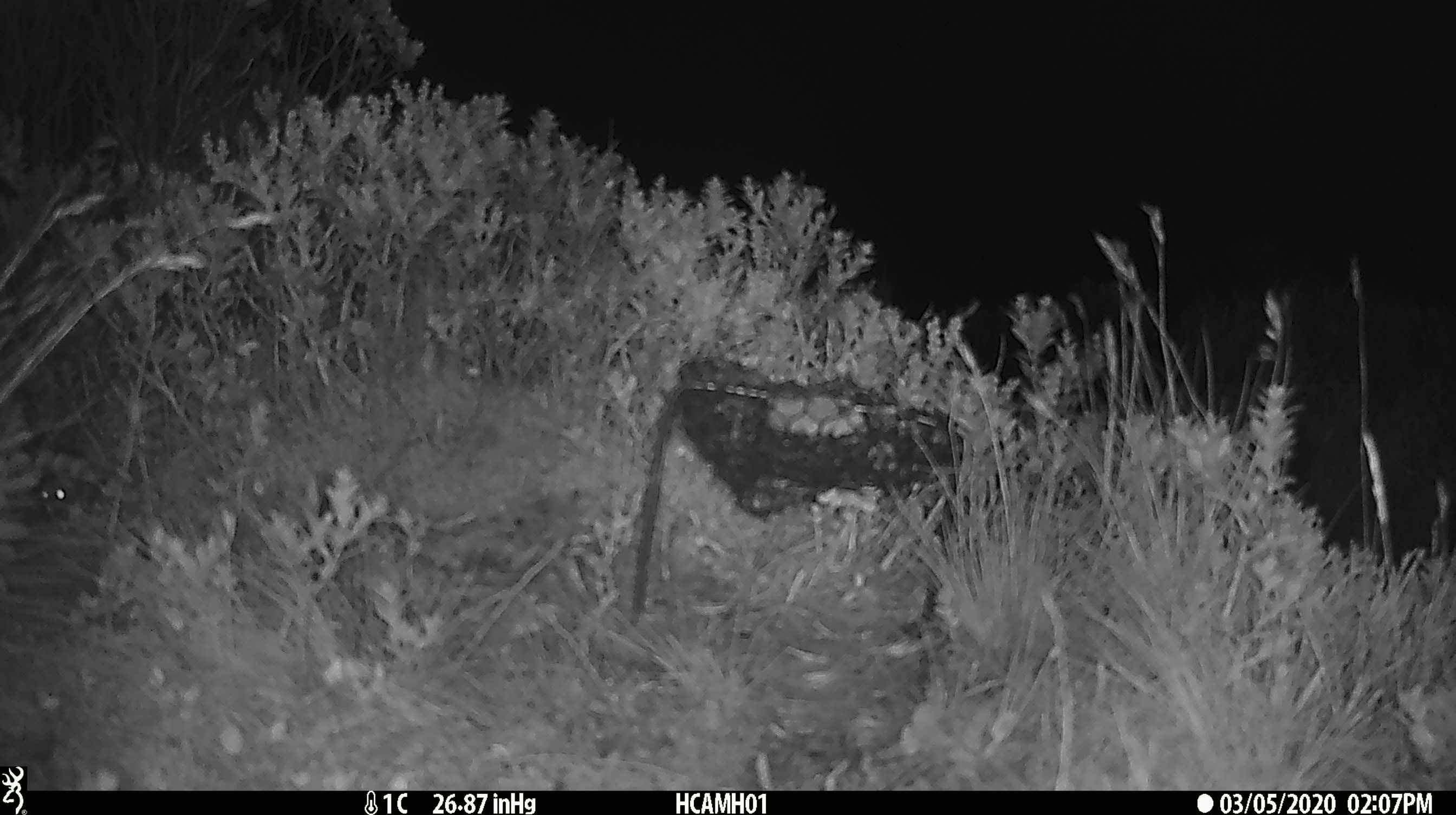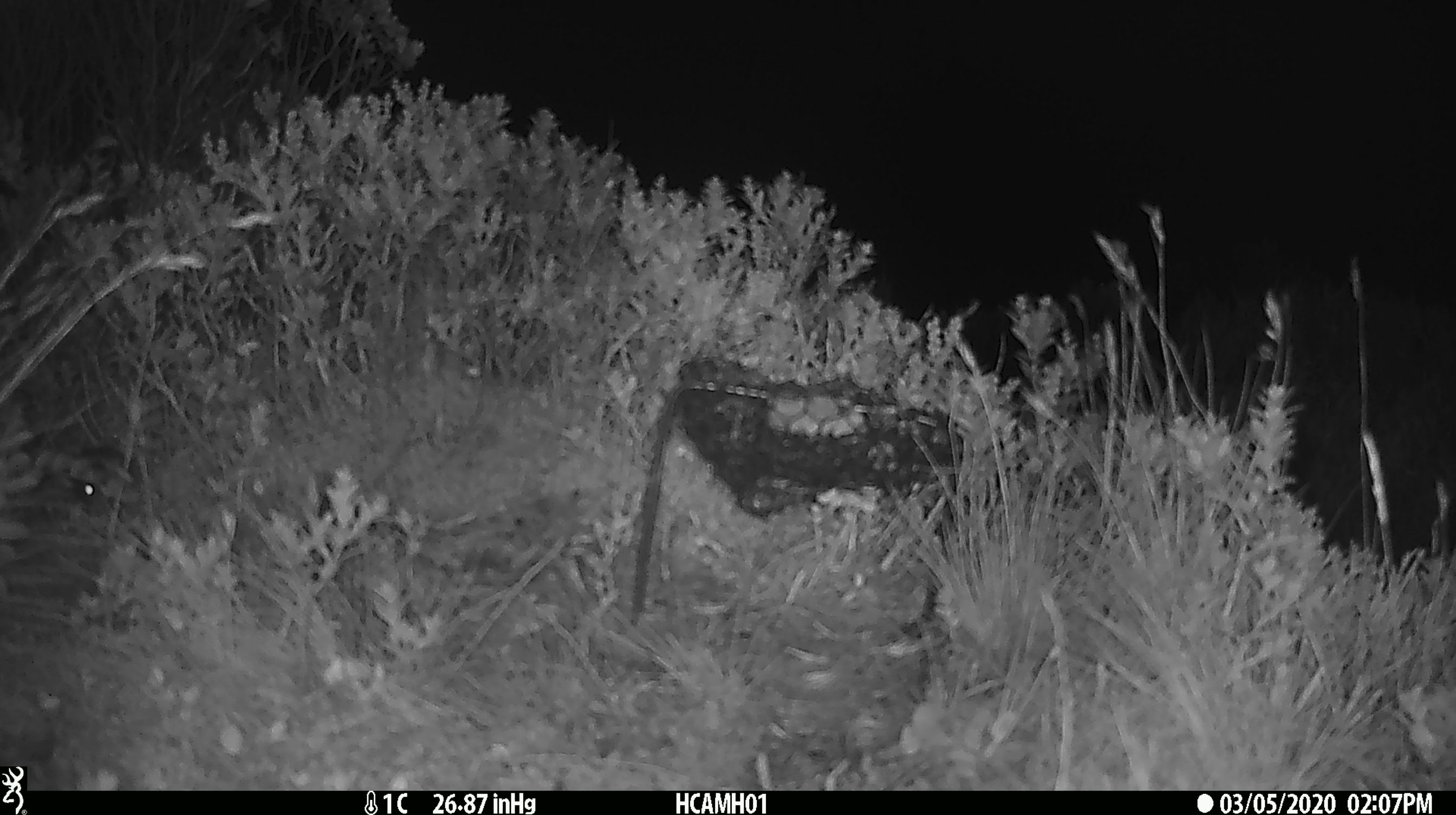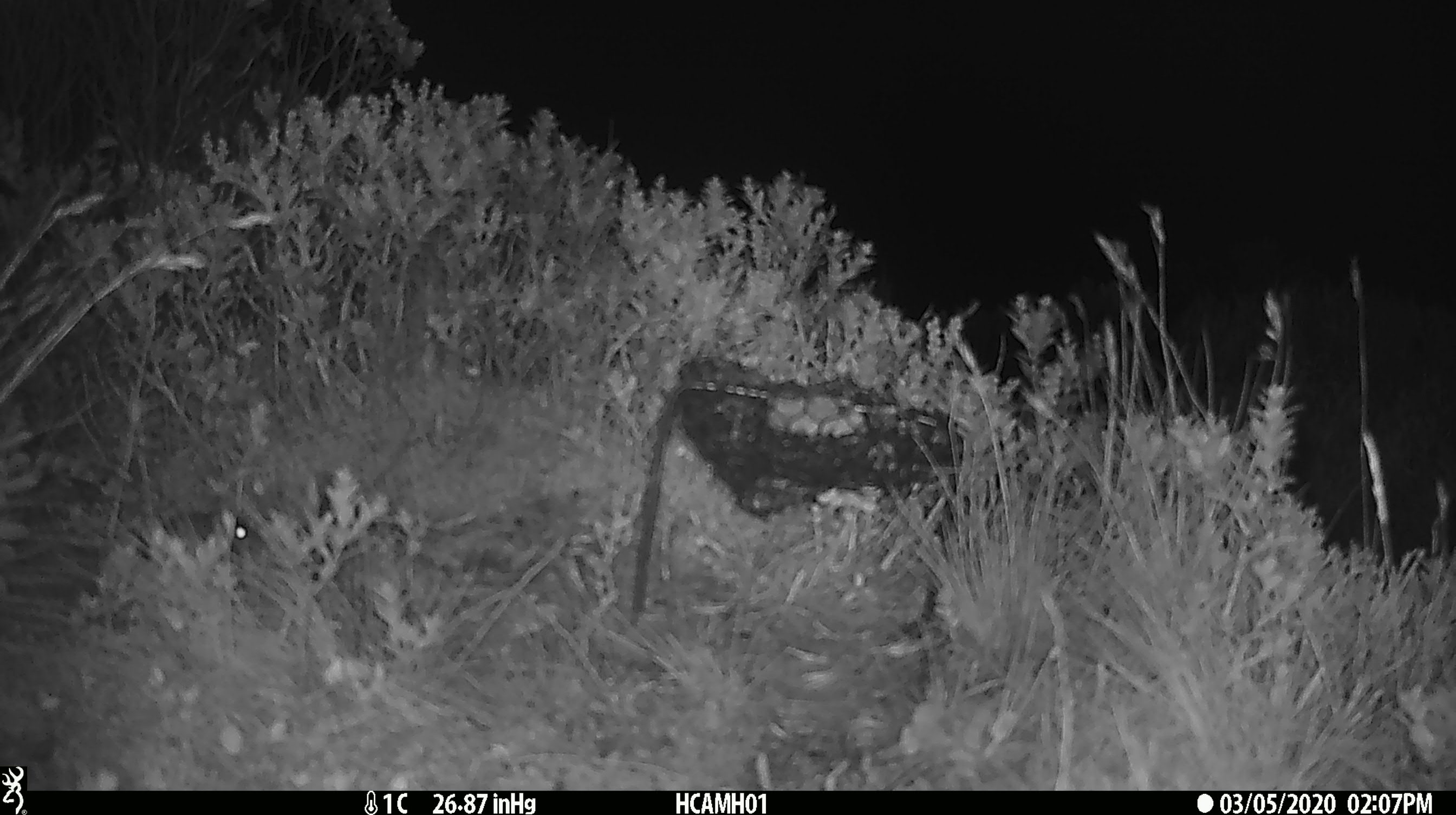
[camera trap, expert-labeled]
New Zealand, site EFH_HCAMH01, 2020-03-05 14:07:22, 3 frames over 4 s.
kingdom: Animalia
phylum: Chordata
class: Mammalia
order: Rodentia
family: Muridae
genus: Mus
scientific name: Mus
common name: mouse